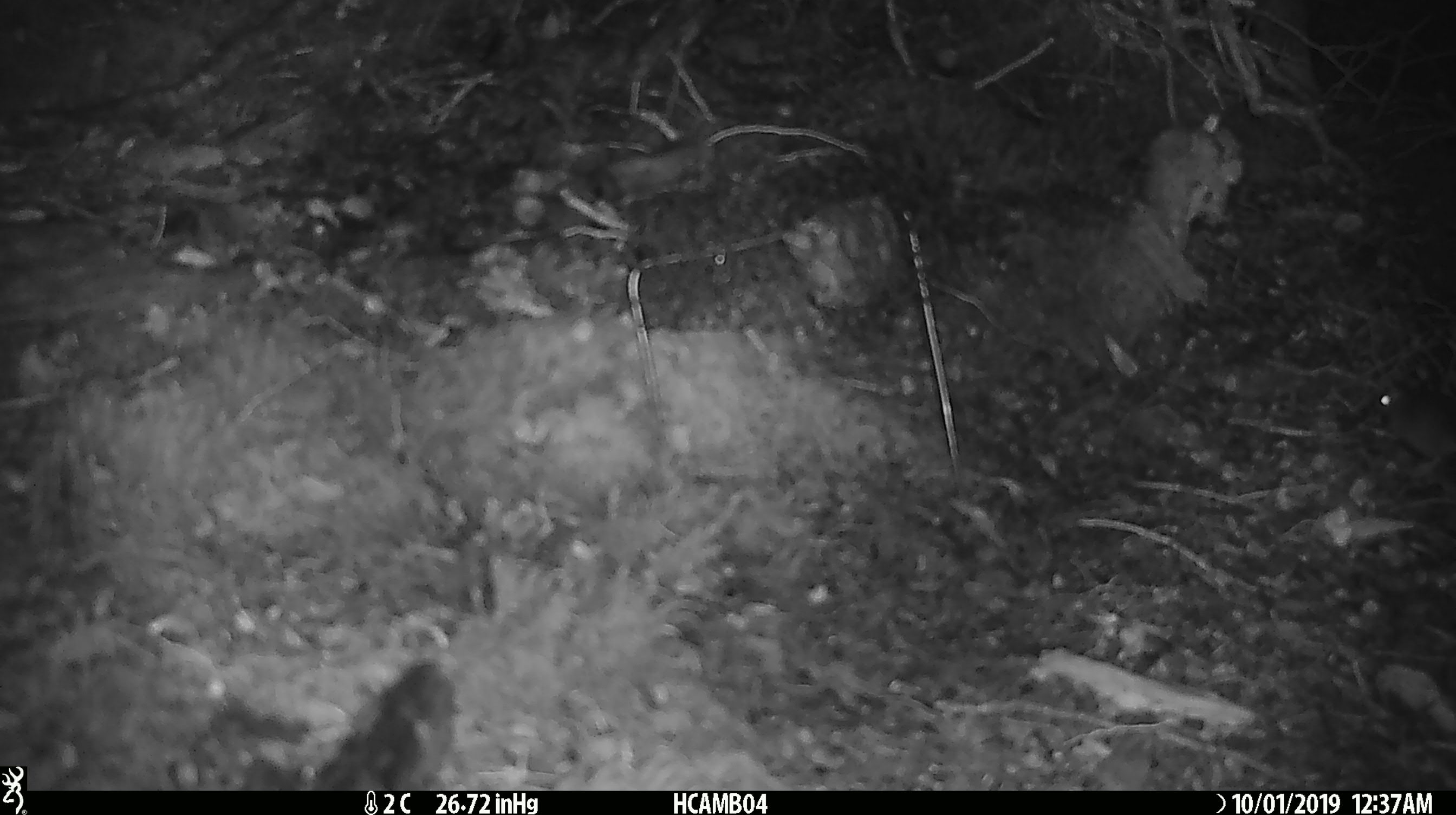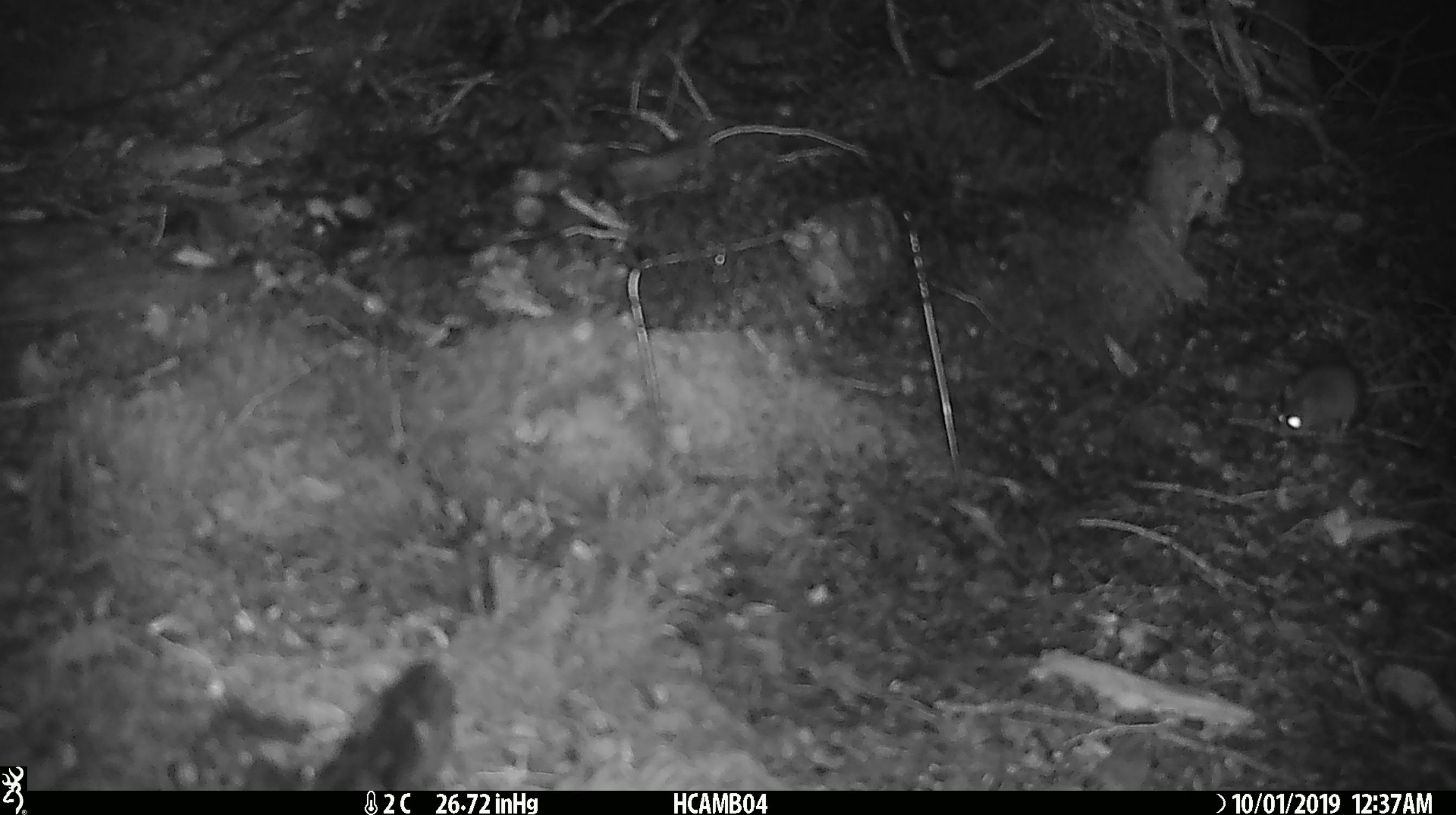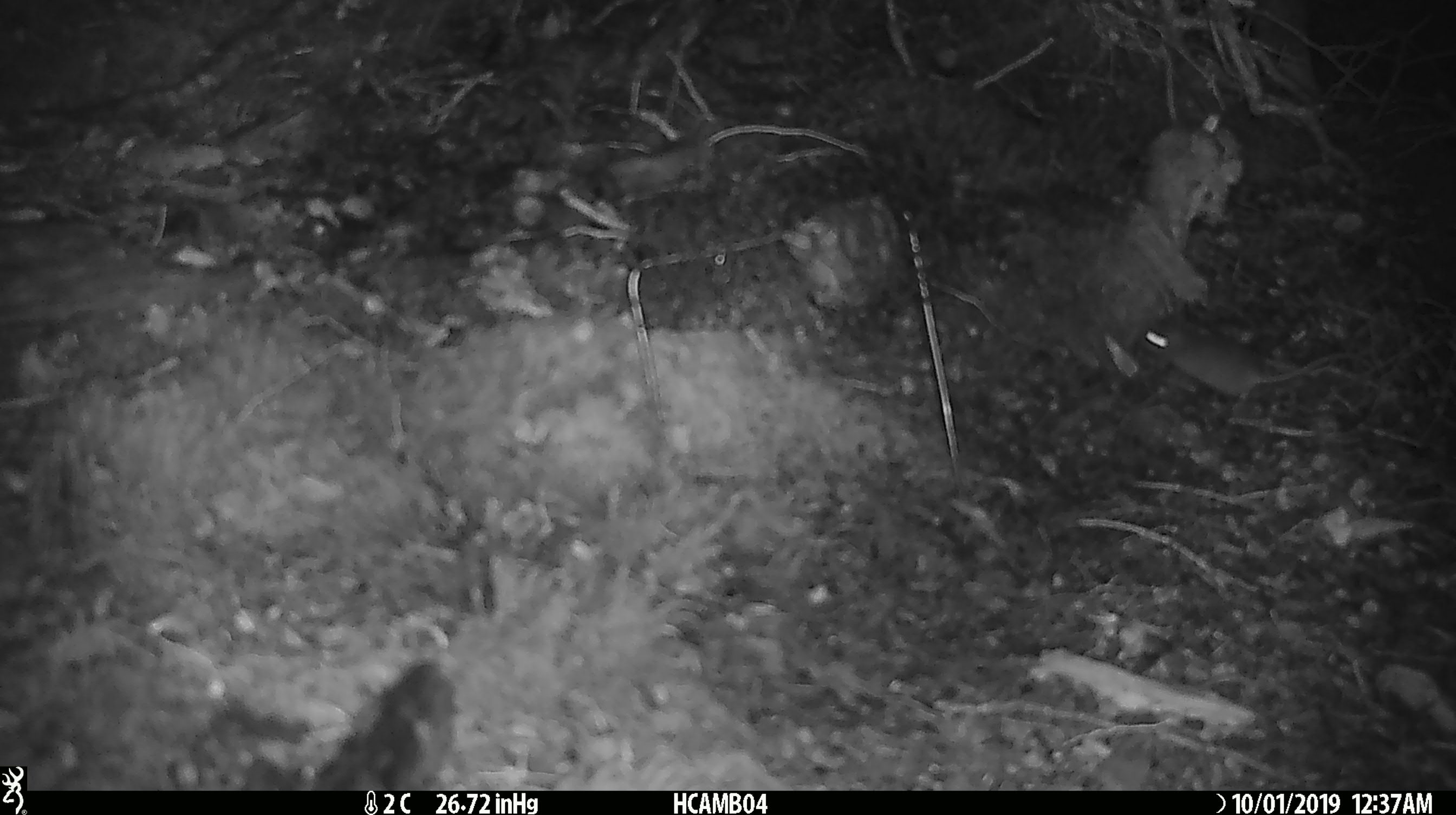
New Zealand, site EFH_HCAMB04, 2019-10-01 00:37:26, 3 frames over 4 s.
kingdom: Animalia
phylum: Chordata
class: Mammalia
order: Rodentia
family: Muridae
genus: Mus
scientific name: Mus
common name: mouse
Mouse (Mus).